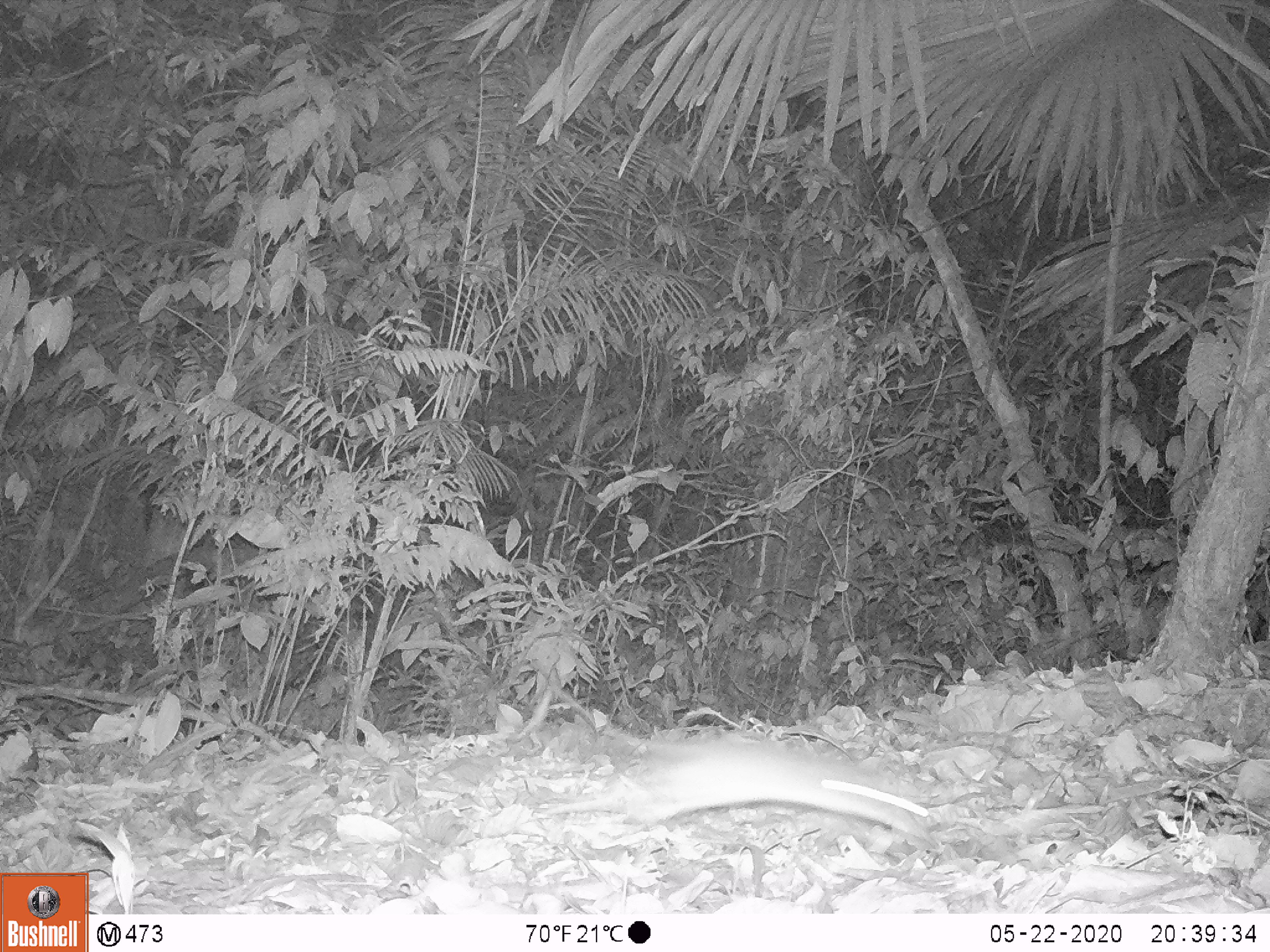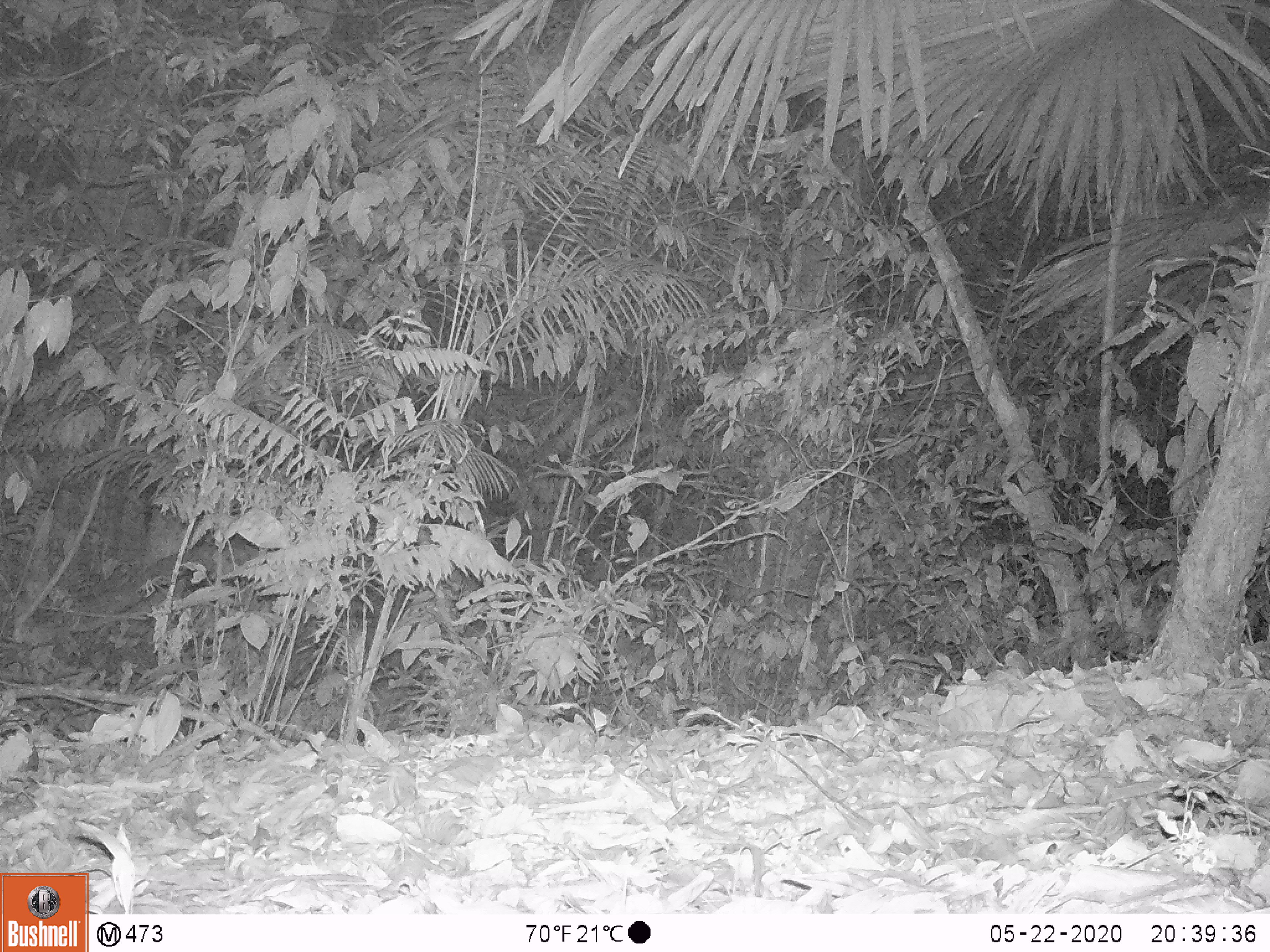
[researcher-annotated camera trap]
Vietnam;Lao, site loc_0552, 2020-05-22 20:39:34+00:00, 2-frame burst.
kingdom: Animalia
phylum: Chordata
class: Mammalia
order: Rodentia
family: Muridae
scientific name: Muridae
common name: old-world mice and rats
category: unidentified murid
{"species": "unidentified murid (old-world mice and rats) (Muridae)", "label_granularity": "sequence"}